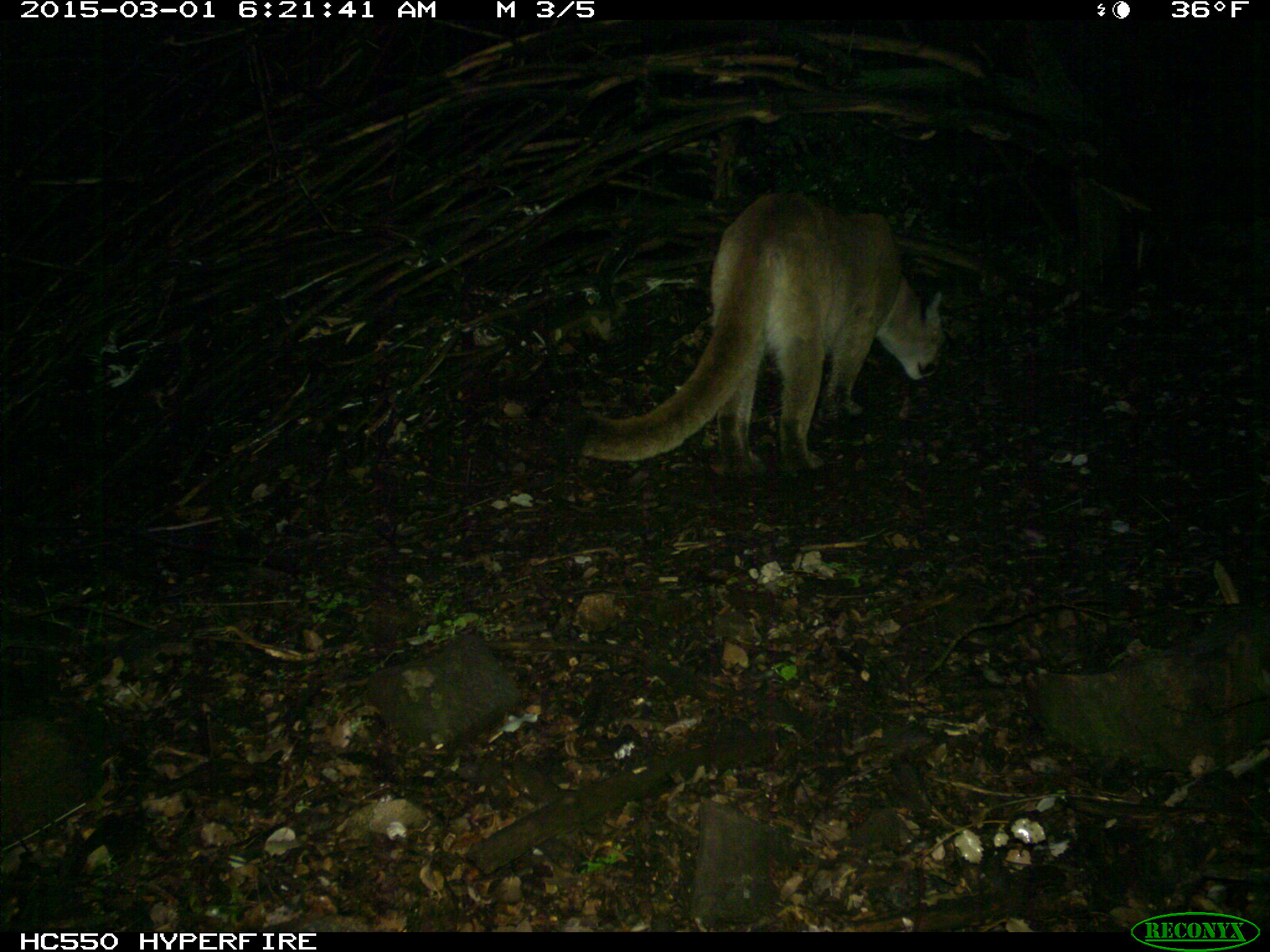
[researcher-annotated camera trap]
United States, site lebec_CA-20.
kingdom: Animalia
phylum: Chordata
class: Mammalia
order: Carnivora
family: Felidae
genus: Puma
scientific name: Puma concolor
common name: mountain lion